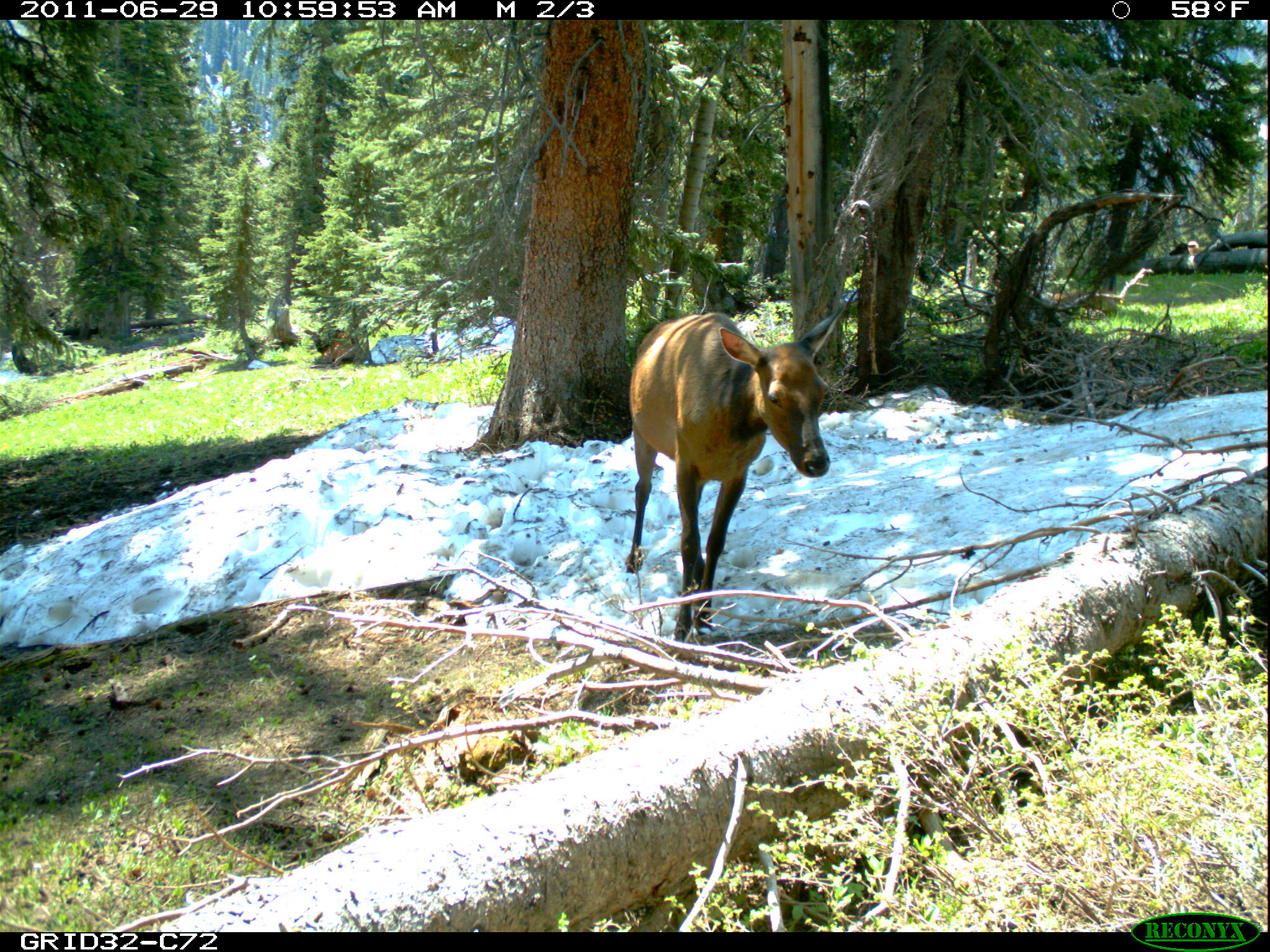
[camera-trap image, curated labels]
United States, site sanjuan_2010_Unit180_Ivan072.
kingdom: Animalia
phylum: Chordata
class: Mammalia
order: Artiodactyla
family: Cervidae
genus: Cervus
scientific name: Cervus elaphus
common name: red deer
Cervus elaphus (red deer).